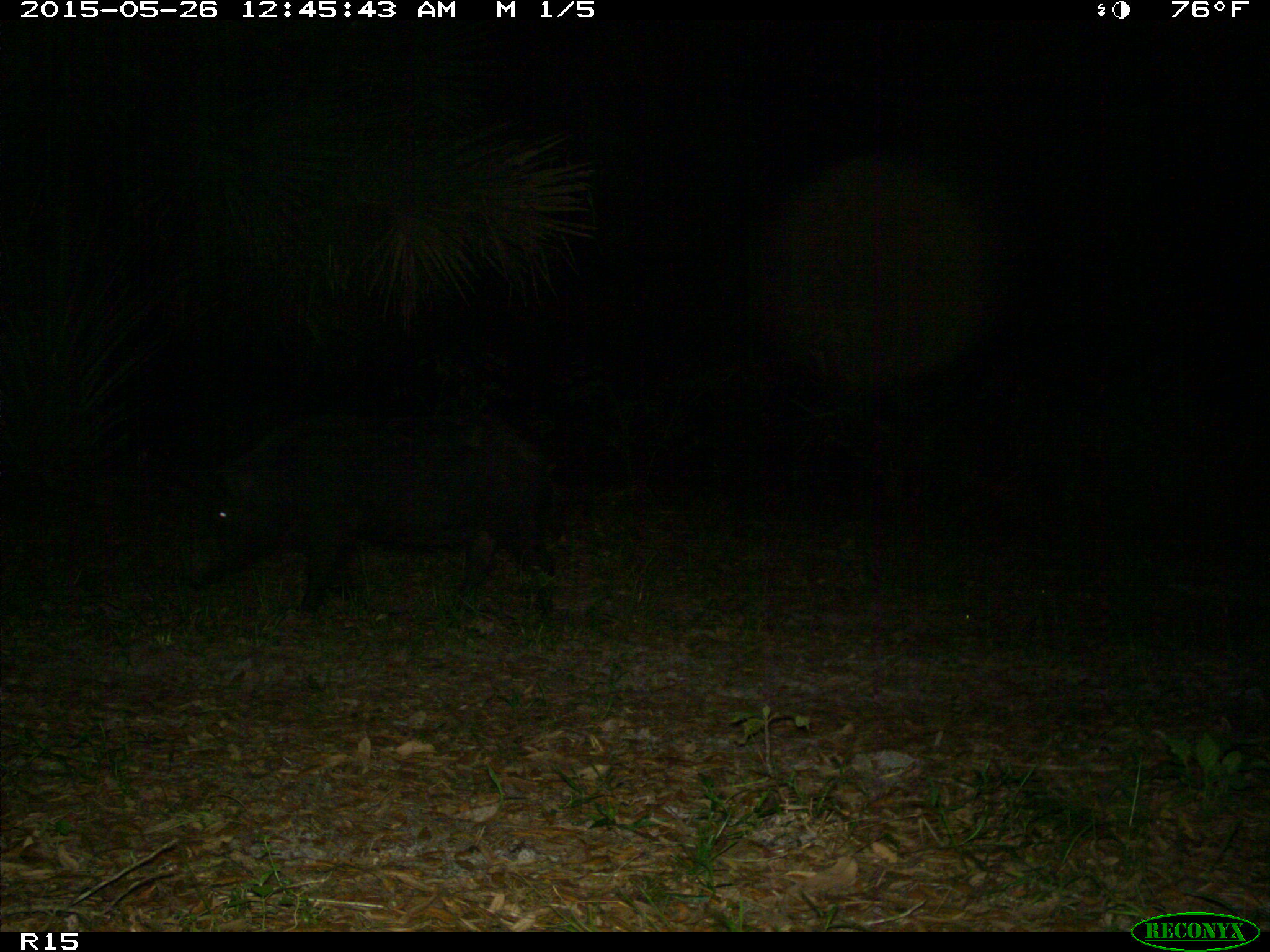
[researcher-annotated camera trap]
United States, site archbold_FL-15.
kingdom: Animalia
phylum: Chordata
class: Mammalia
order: Artiodactyla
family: Suidae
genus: Sus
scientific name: Sus scrofa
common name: wild boar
Sus scrofa (wild boar).